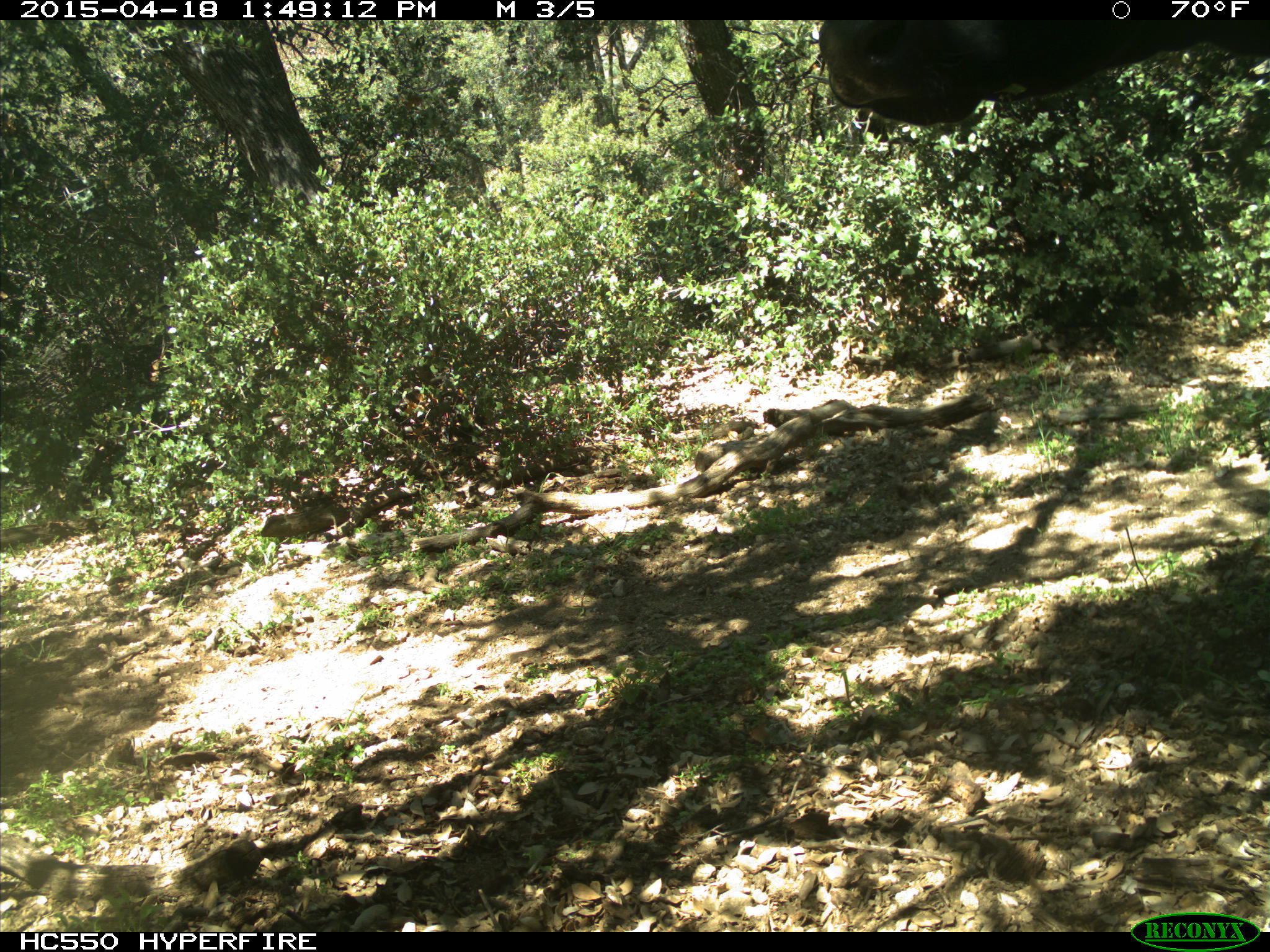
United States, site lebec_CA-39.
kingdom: Animalia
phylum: Chordata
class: Mammalia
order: Artiodactyla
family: Bovidae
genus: Bos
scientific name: Bos taurus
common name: domestic cow